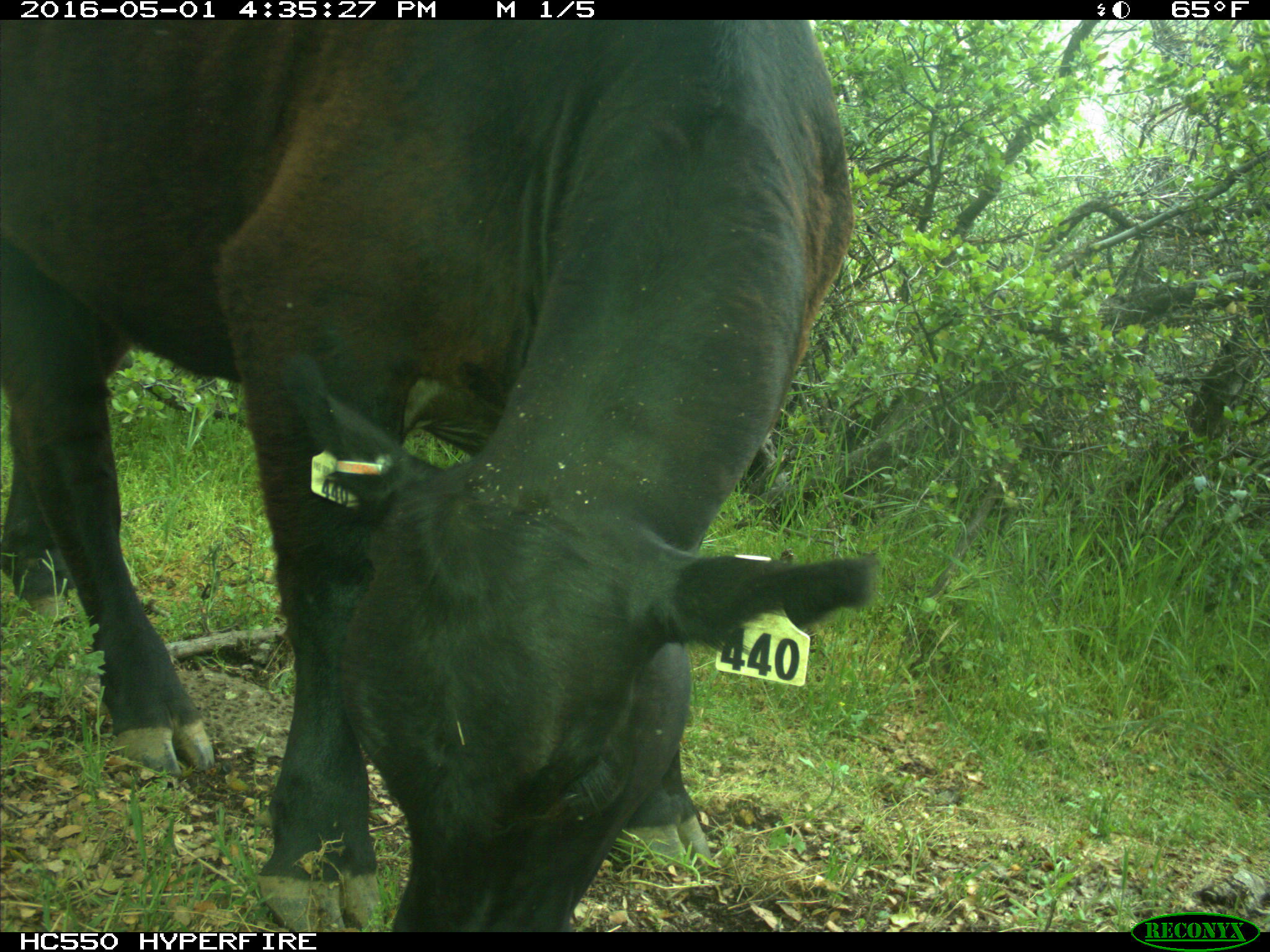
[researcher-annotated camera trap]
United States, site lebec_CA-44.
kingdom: Animalia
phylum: Chordata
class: Mammalia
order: Artiodactyla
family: Bovidae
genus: Bos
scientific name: Bos taurus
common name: domestic cow